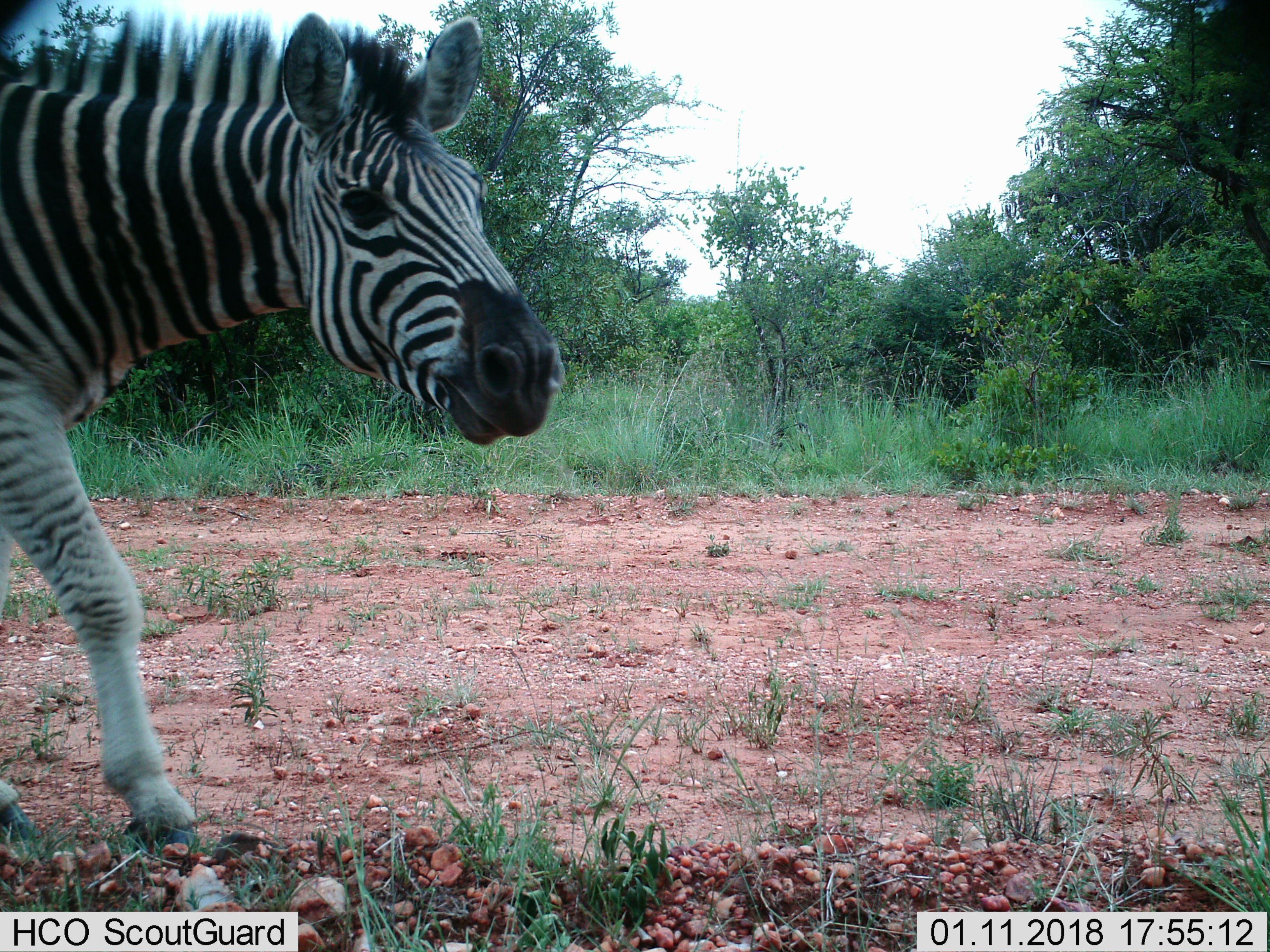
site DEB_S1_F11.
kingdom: Animalia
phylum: Chordata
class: Mammalia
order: Perissodactyla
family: Equidae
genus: Equus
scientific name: Equus quagga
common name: plains zebra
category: zebraplains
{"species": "zebraplains (plains zebra) (Equus quagga)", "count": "1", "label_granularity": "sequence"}